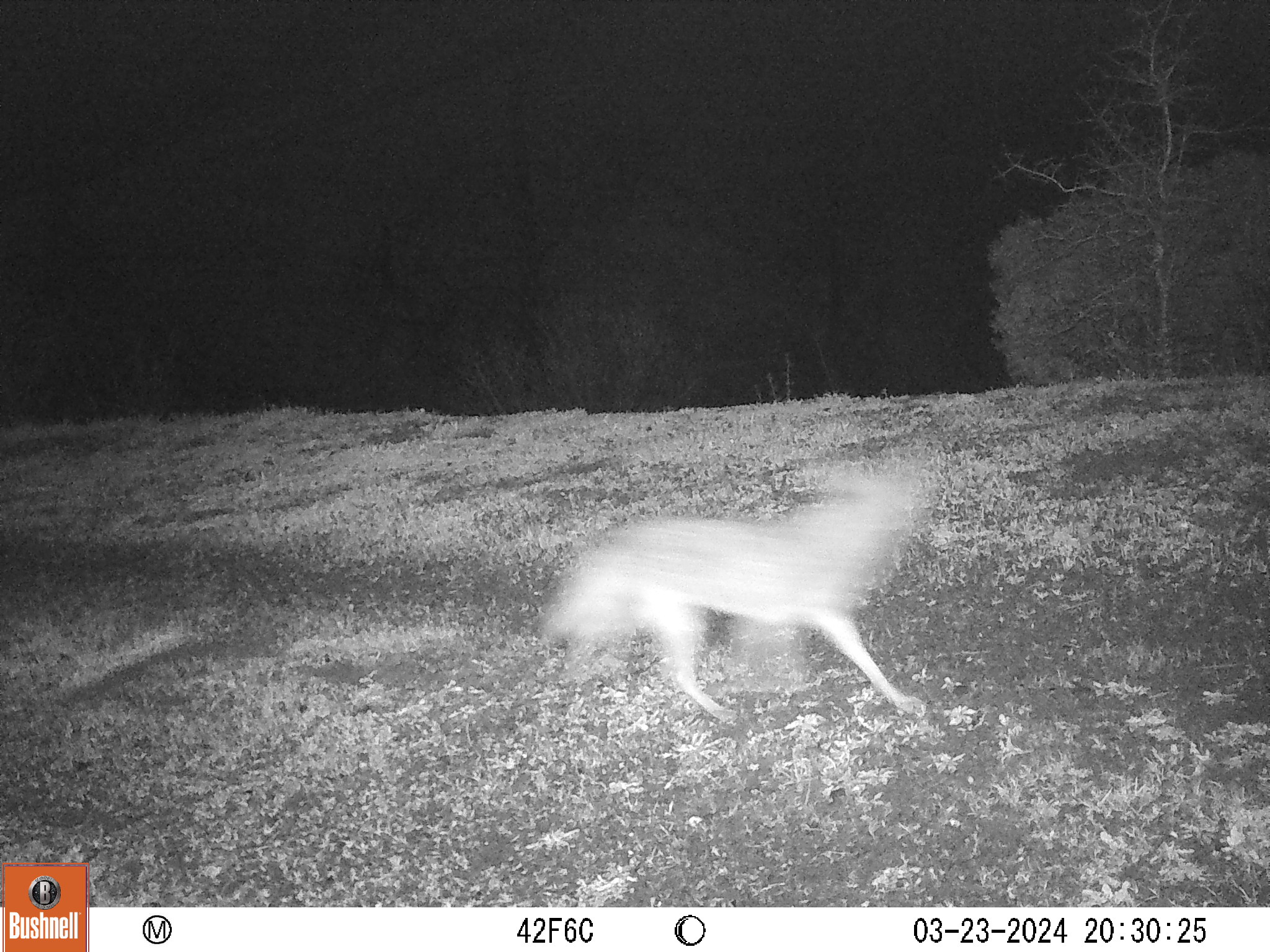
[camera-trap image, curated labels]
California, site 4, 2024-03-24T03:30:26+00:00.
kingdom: Animalia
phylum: Chordata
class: Mammalia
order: Carnivora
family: Canidae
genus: Canis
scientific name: Canis latrans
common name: coyote